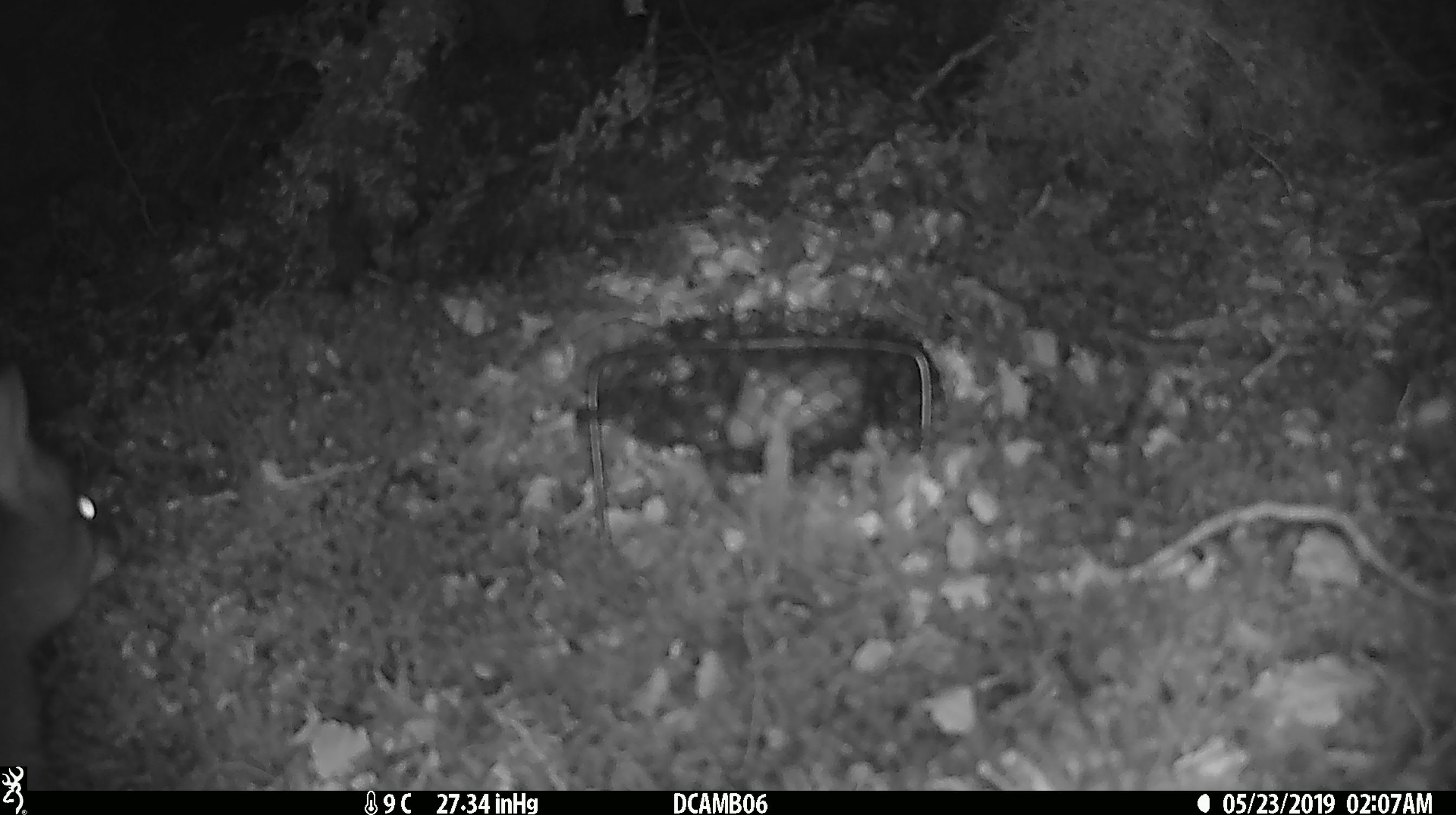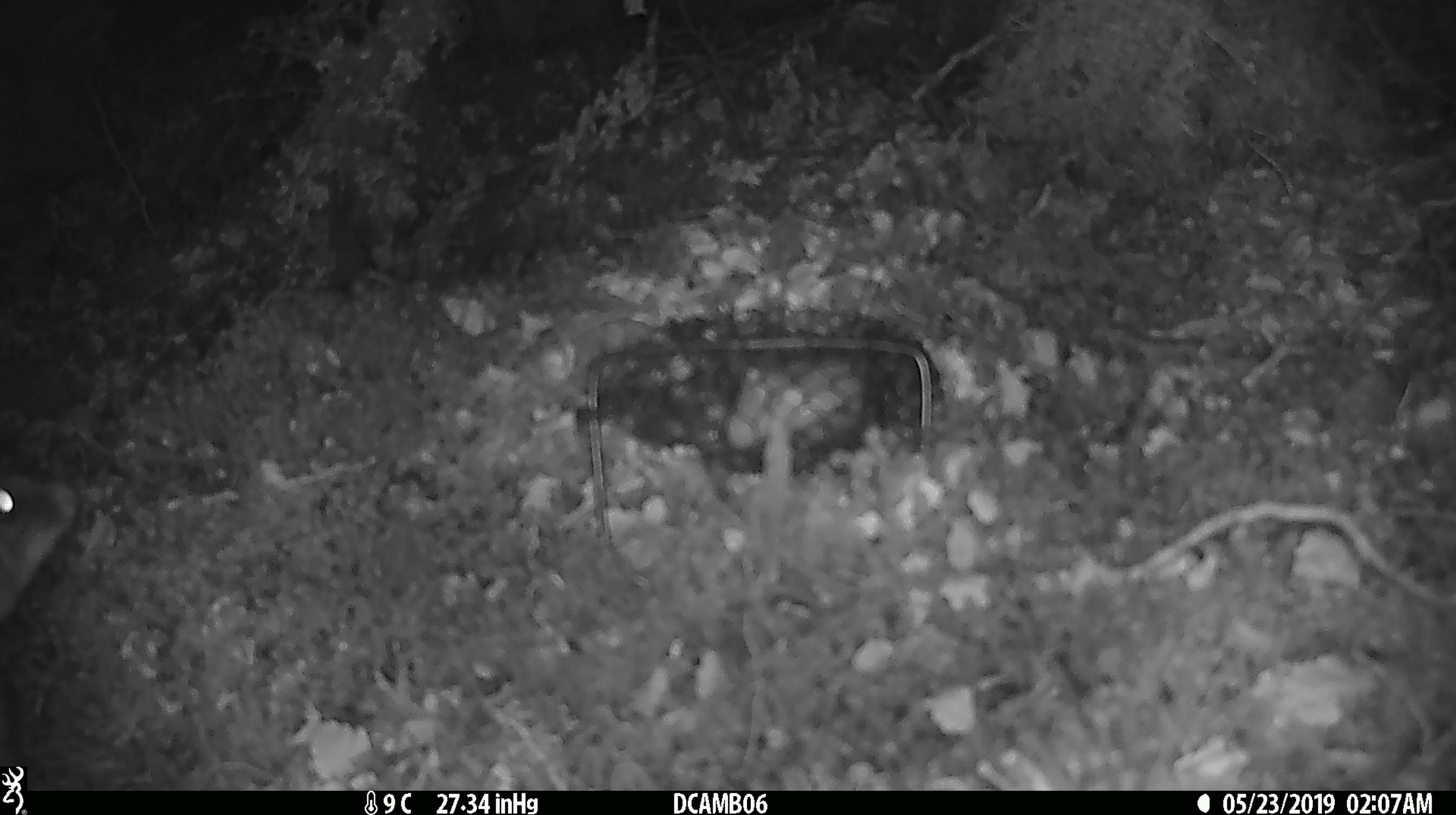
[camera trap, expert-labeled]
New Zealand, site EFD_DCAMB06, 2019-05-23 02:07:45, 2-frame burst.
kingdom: Animalia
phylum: Chordata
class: Mammalia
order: Diprotodontia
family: Phalangeridae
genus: Trichosurus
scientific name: Trichosurus vulpecula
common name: common brushtail possum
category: possum